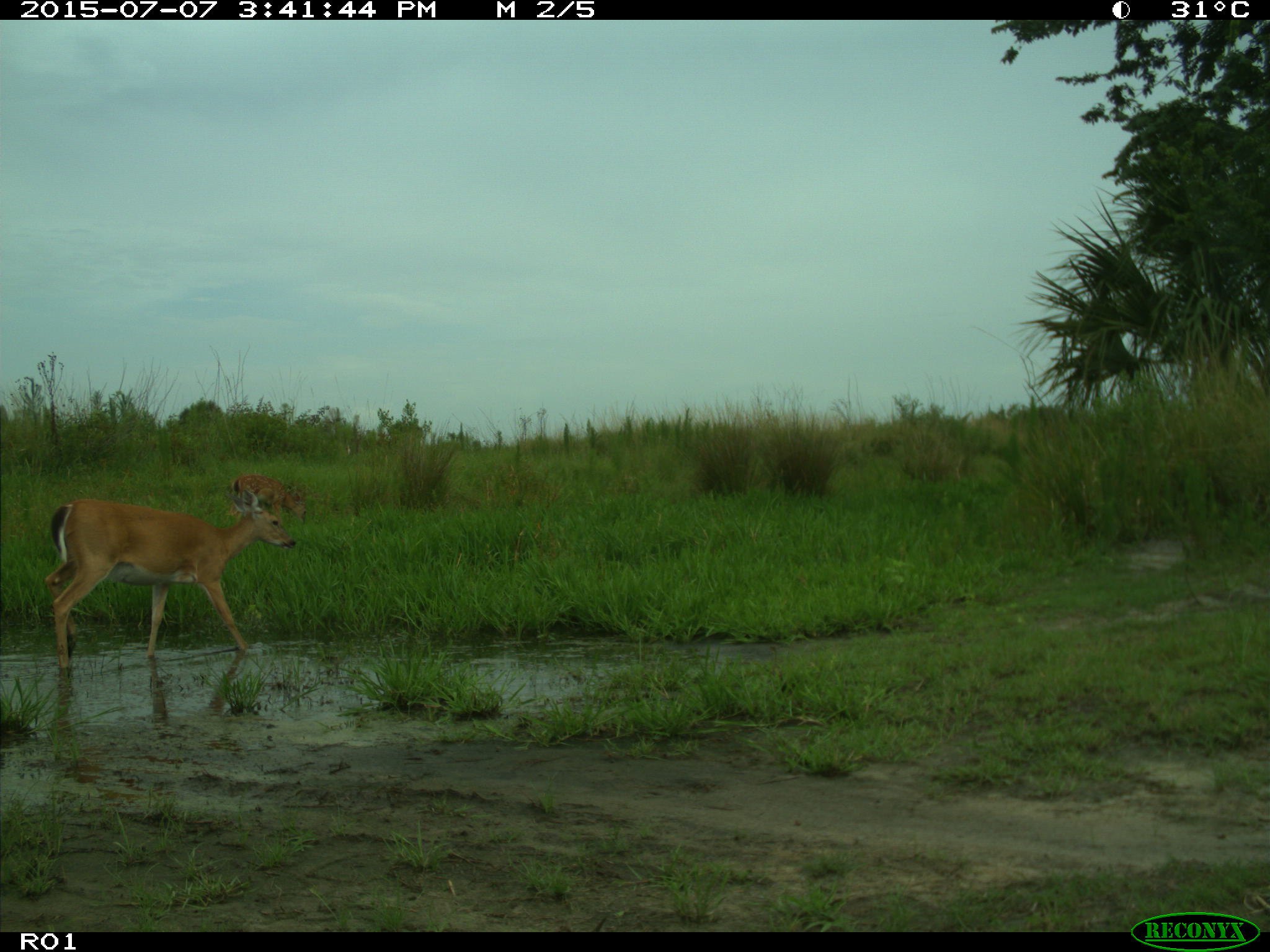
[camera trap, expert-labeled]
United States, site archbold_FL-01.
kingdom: Animalia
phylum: Chordata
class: Mammalia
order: Artiodactyla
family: Cervidae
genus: Odocoileus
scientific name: Odocoileus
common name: deer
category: unidentified deer